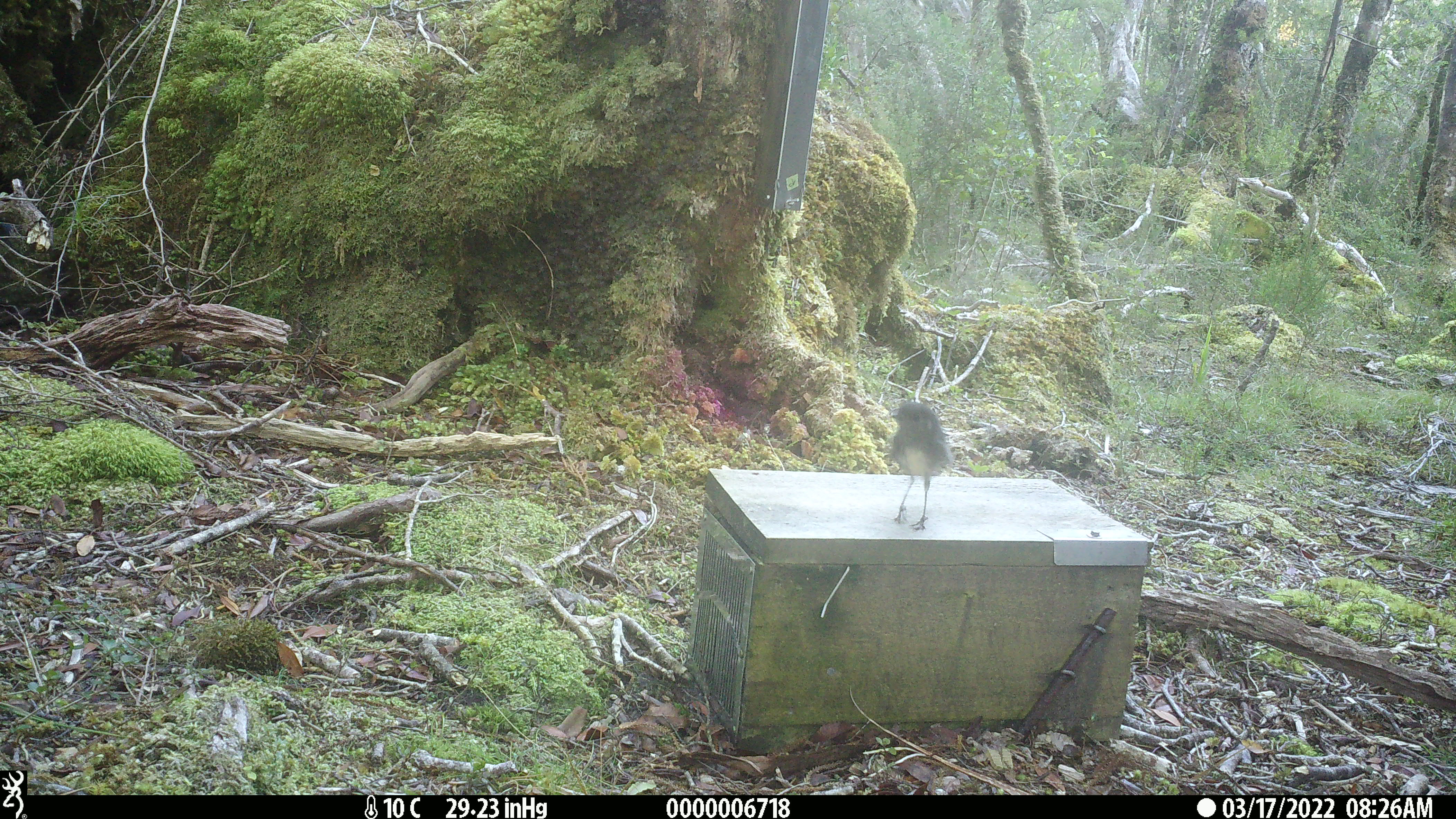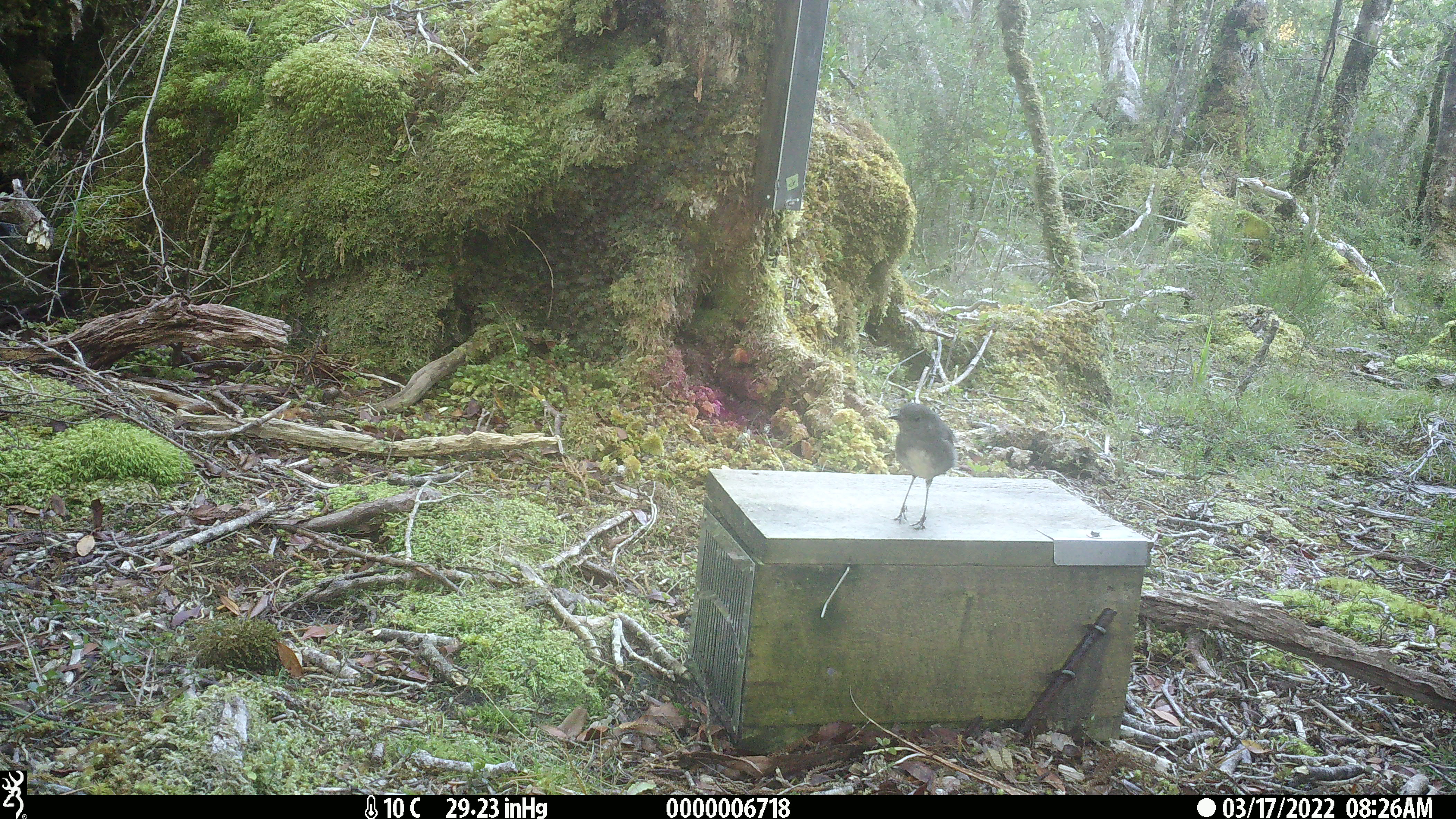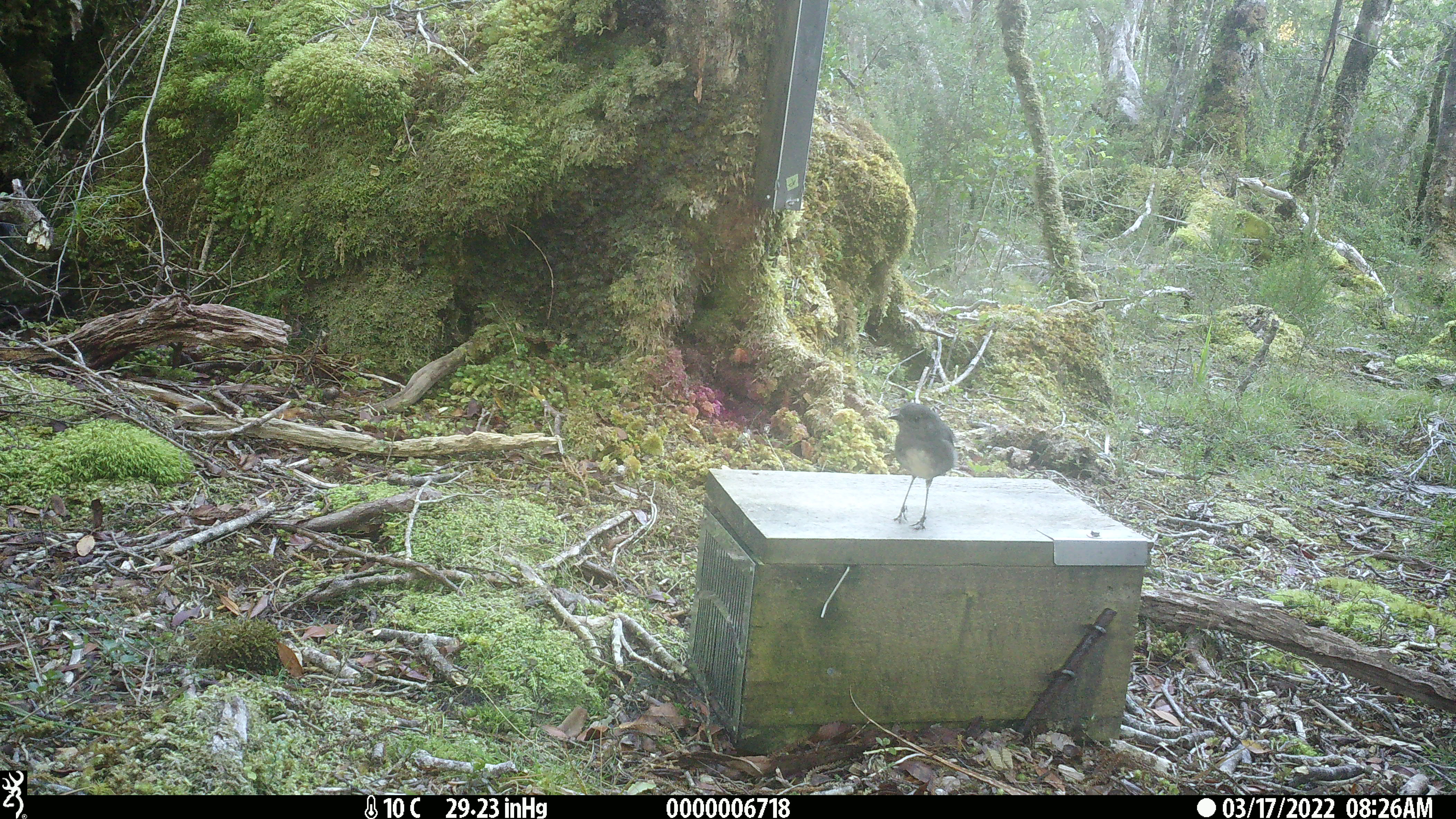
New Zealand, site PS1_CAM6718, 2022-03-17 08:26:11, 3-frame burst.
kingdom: Animalia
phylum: Chordata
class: Aves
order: Passeriformes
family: Petroicidae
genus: Petroica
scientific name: Petroica australis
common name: new zealand robin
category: robin